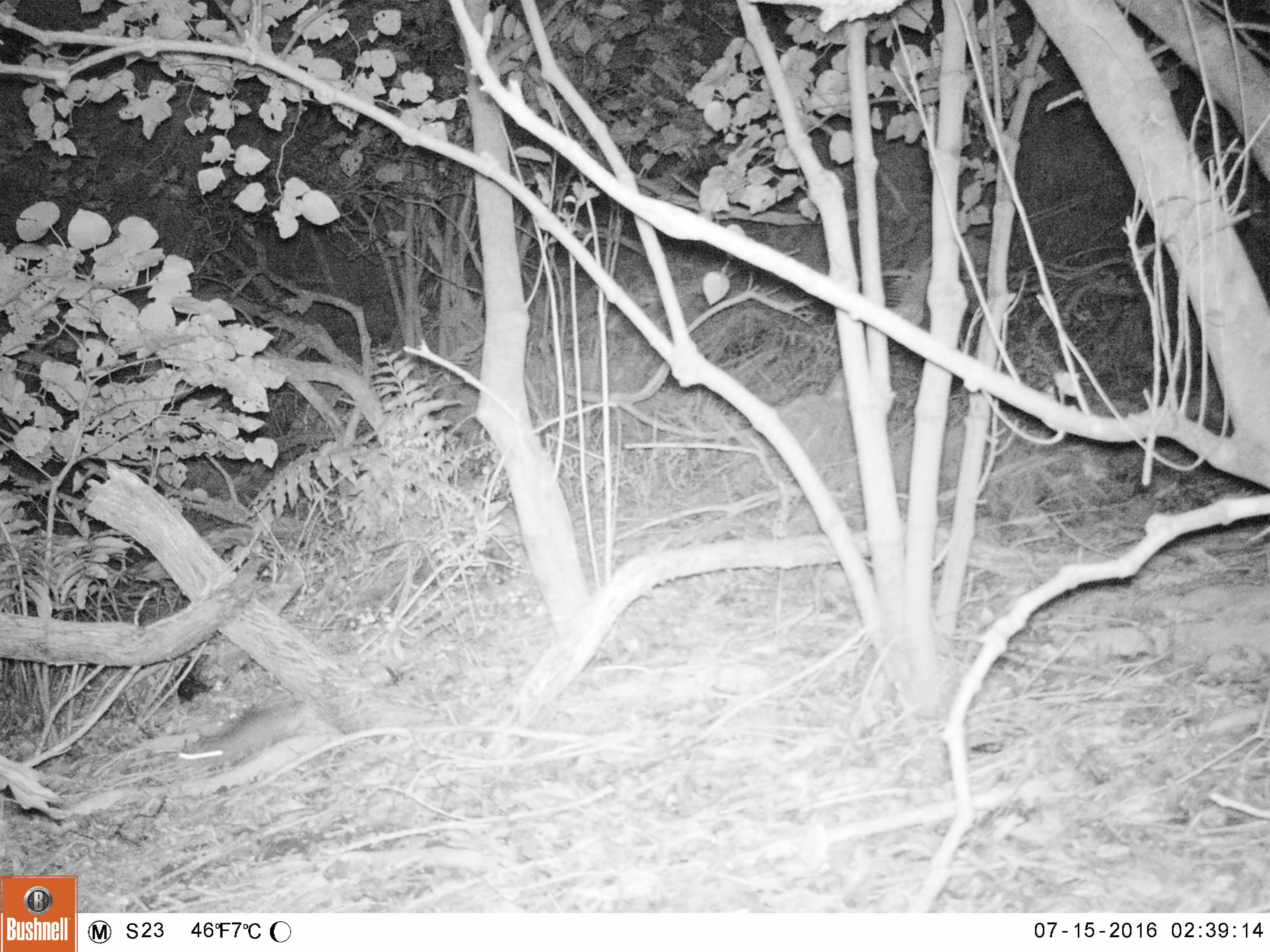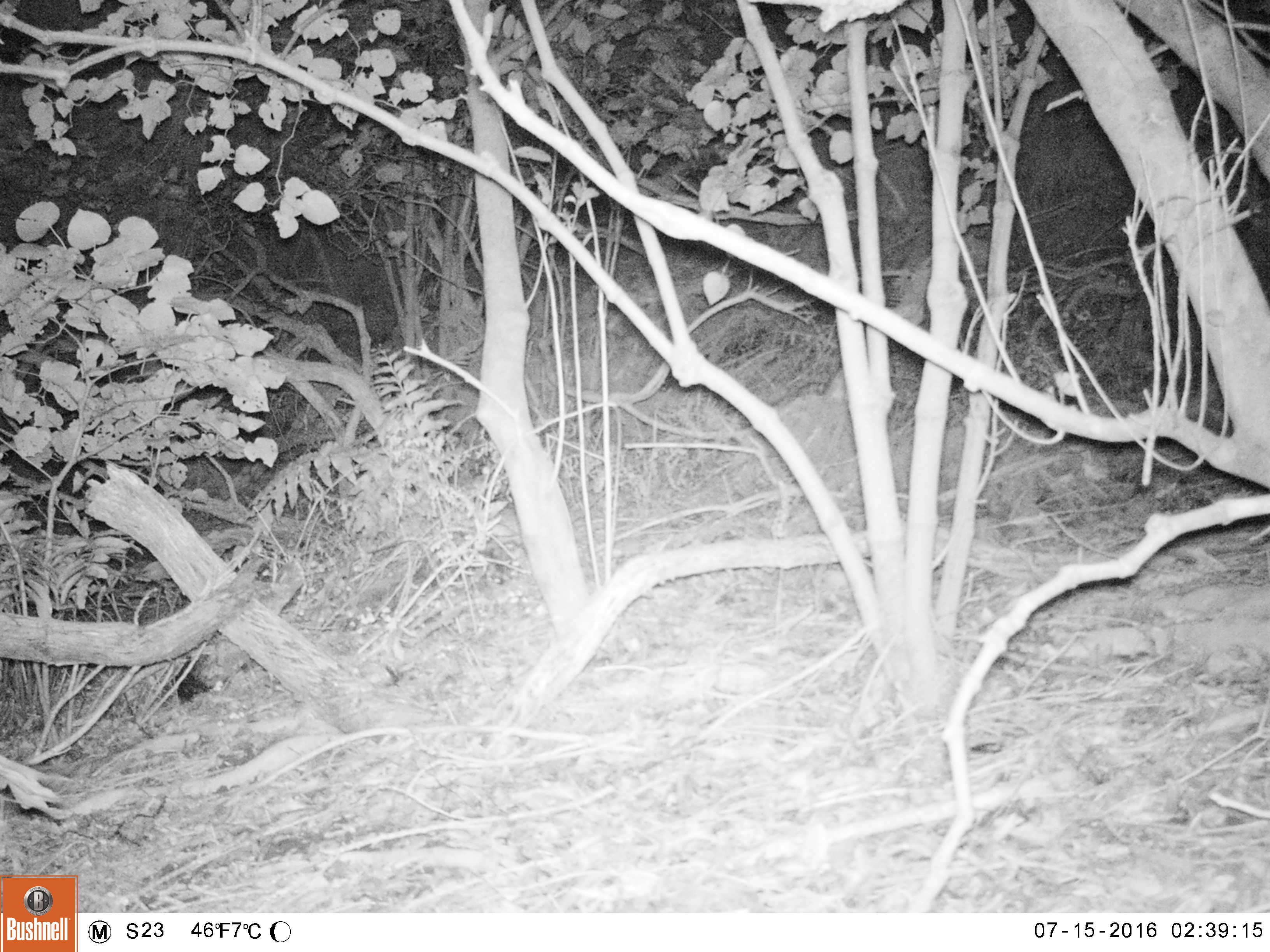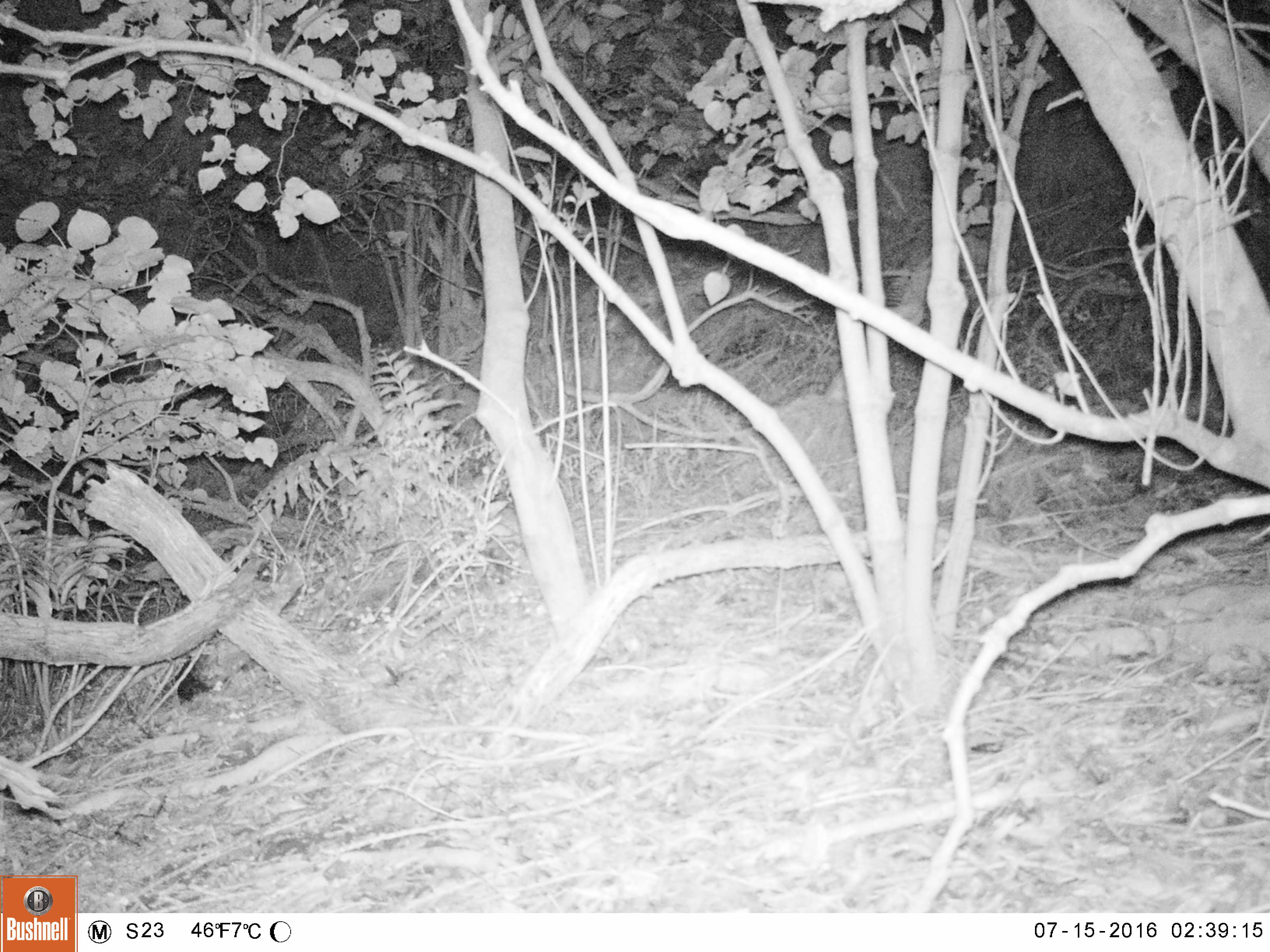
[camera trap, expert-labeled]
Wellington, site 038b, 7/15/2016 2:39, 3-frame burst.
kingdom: Animalia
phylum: Chordata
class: Mammalia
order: Rodentia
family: Muridae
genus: Rattus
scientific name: Rattus rattus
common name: ship rat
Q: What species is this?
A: Ship rat (Rattus rattus).